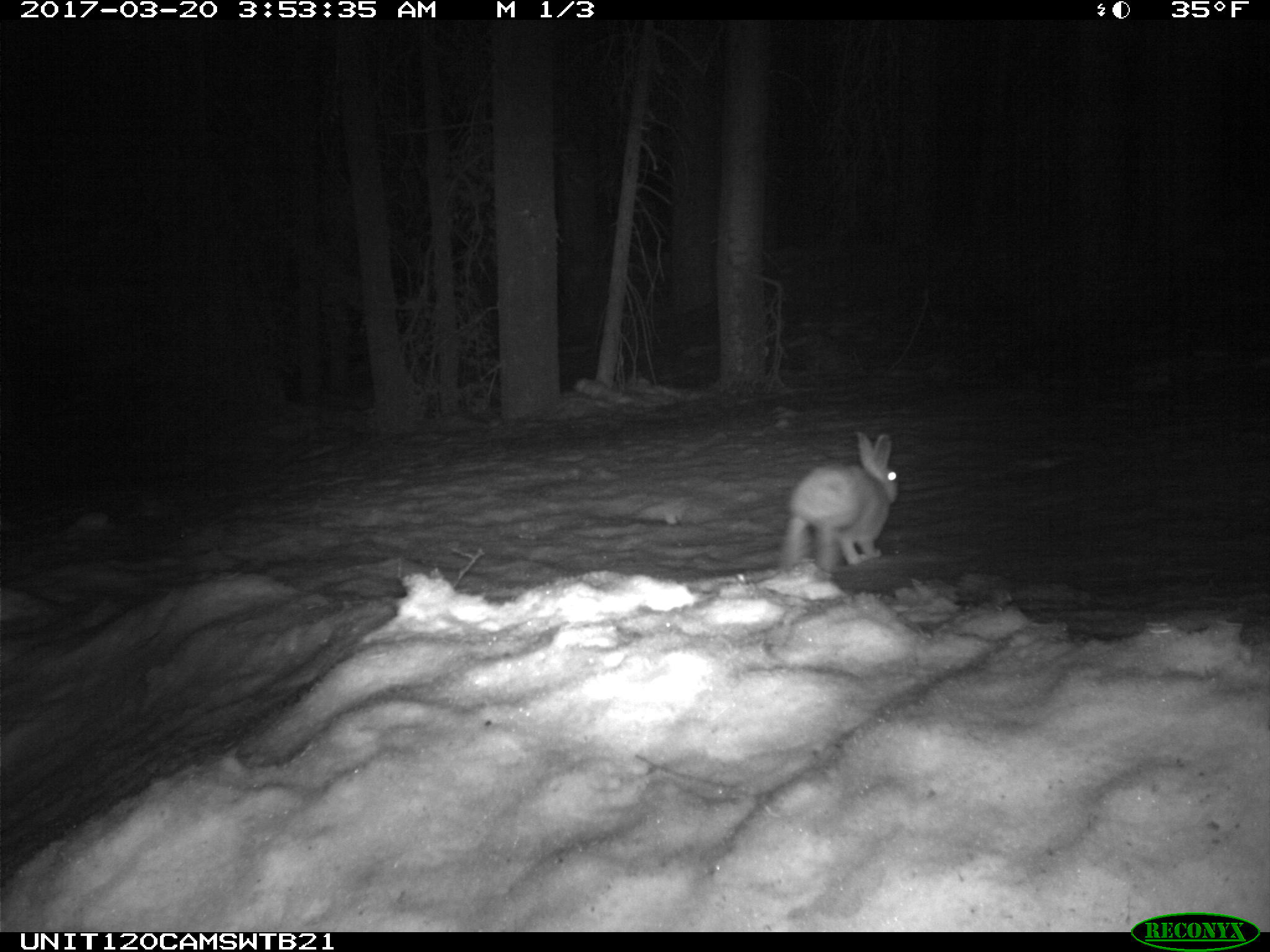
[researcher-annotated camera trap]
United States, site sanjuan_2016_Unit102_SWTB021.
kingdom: Animalia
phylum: Chordata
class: Mammalia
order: Lagomorpha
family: Leporidae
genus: Lepus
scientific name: Lepus americanus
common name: snowshoe hare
Lepus americanus (snowshoe hare).